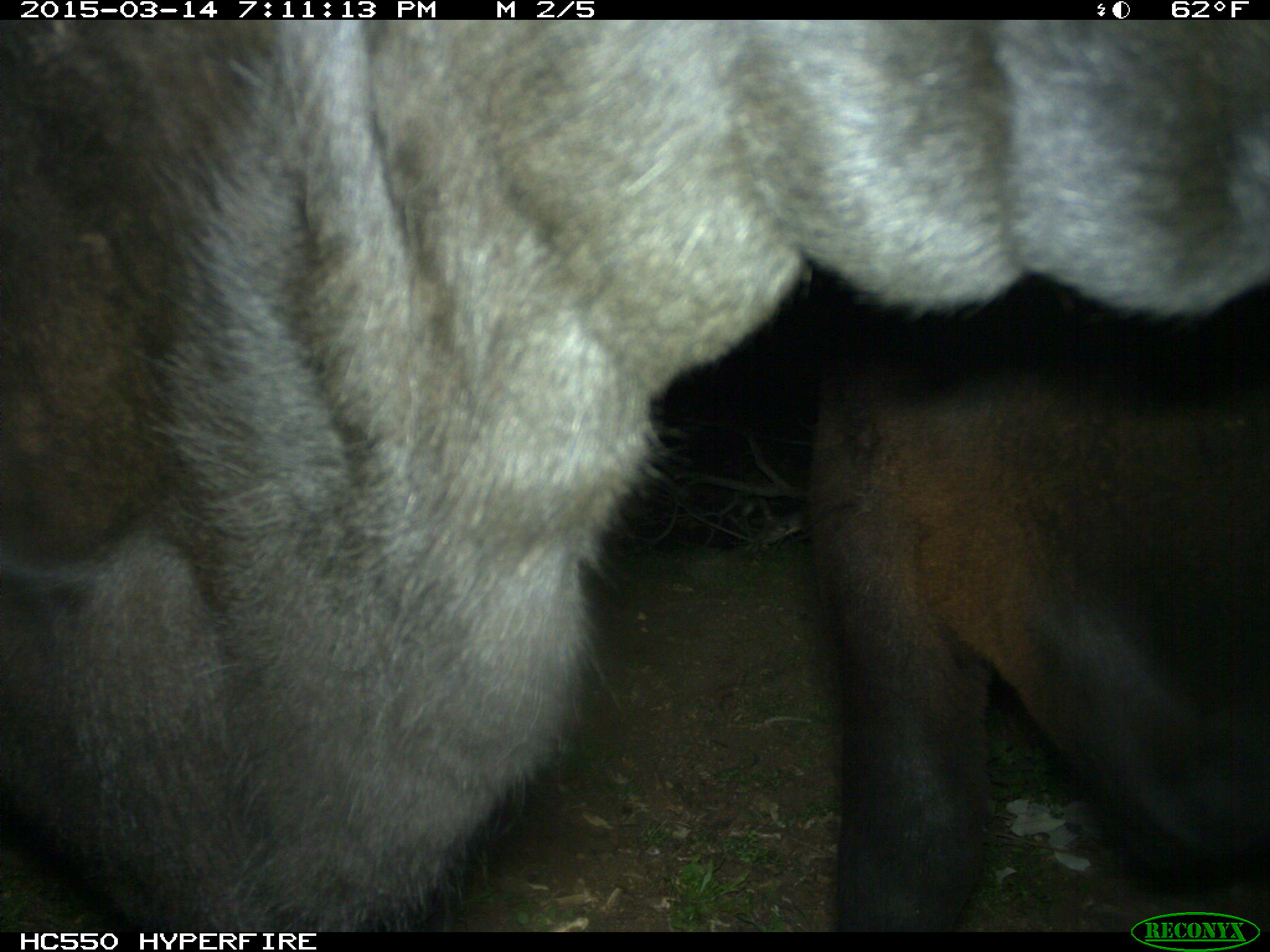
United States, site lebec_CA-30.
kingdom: Animalia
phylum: Chordata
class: Mammalia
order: Artiodactyla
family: Bovidae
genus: Bos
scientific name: Bos taurus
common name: domestic cow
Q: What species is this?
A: Bos taurus (domestic cow).